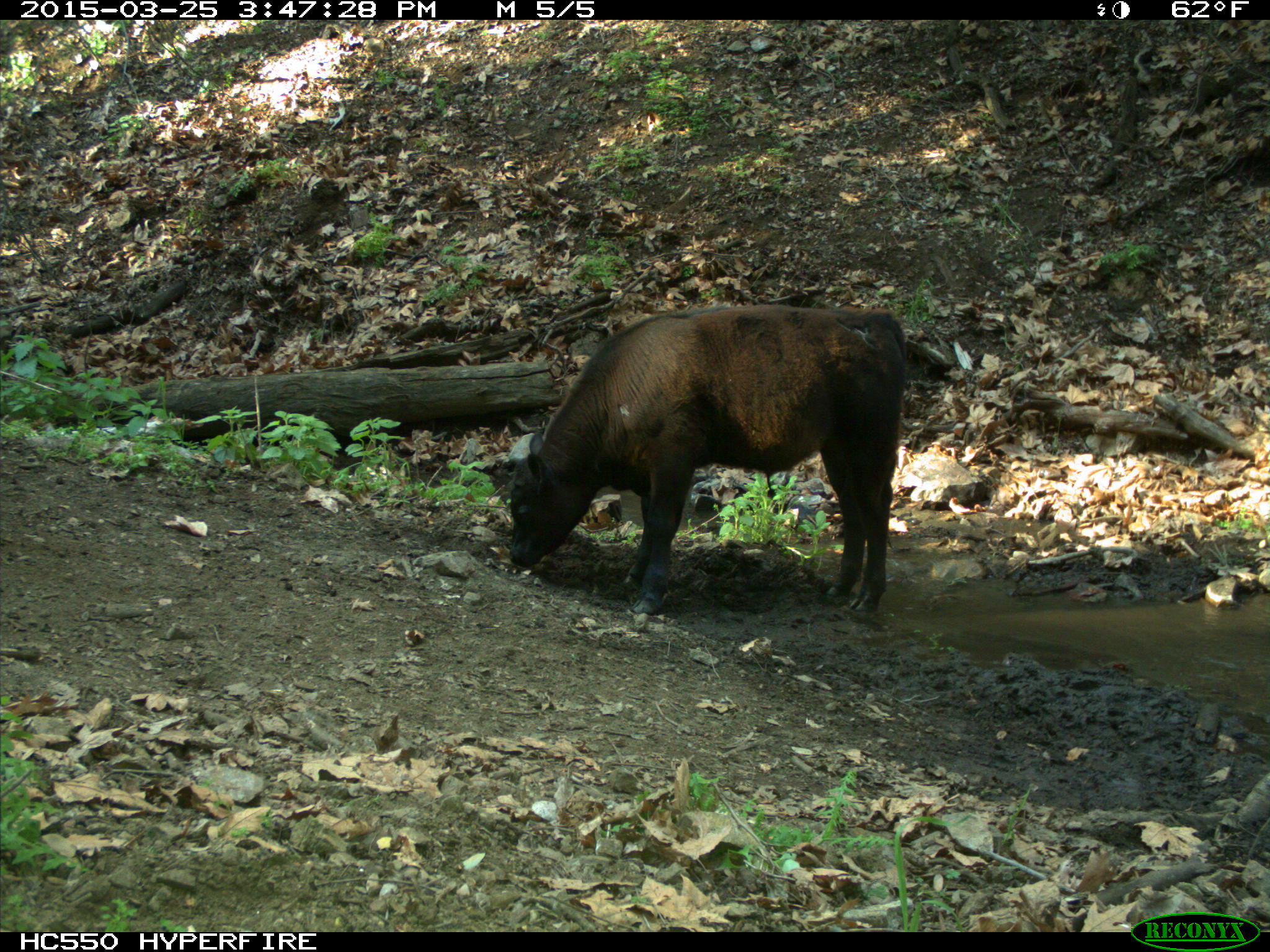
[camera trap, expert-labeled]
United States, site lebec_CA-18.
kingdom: Animalia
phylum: Chordata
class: Mammalia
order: Artiodactyla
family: Bovidae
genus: Bos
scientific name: Bos taurus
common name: domestic cow